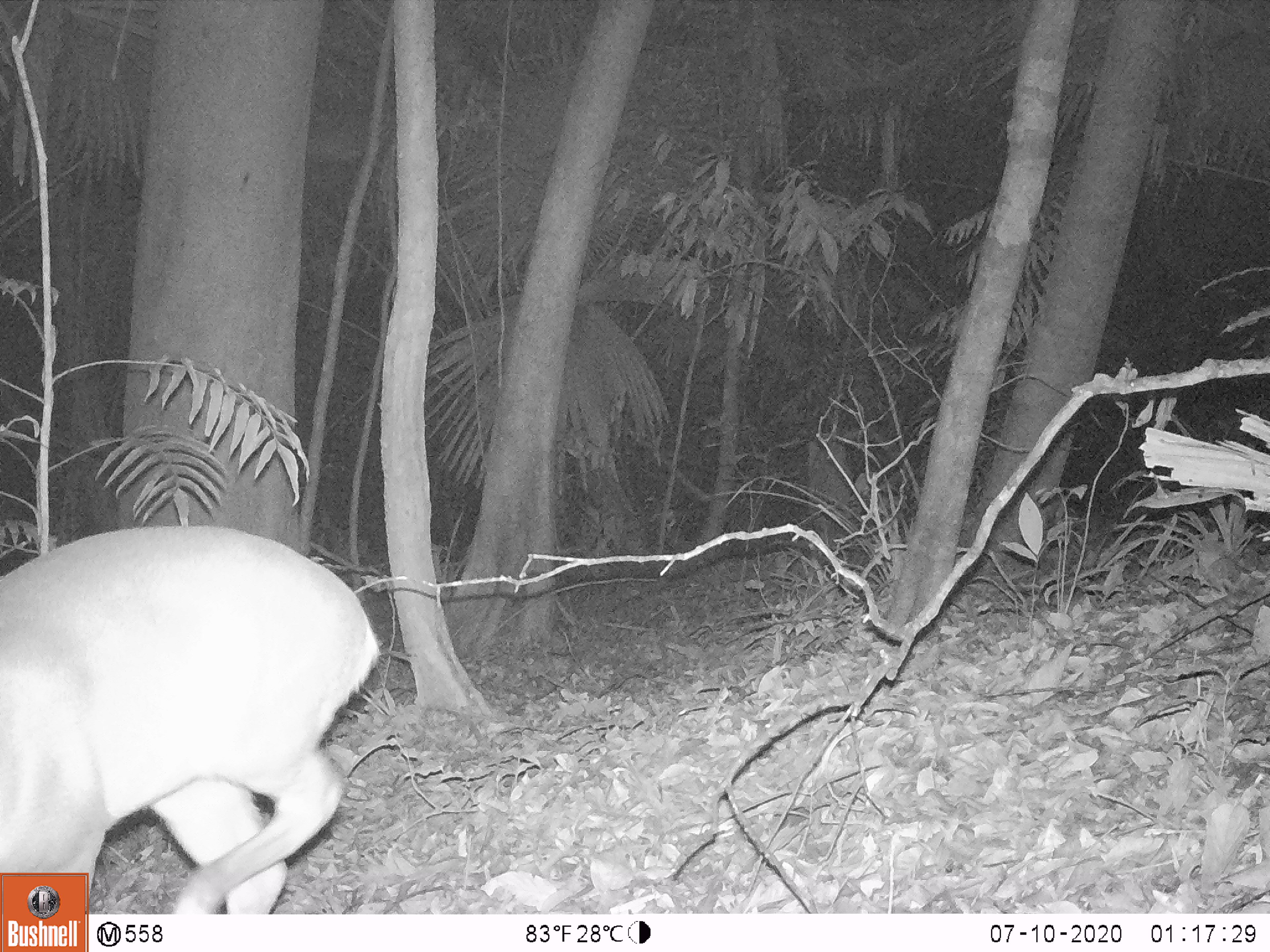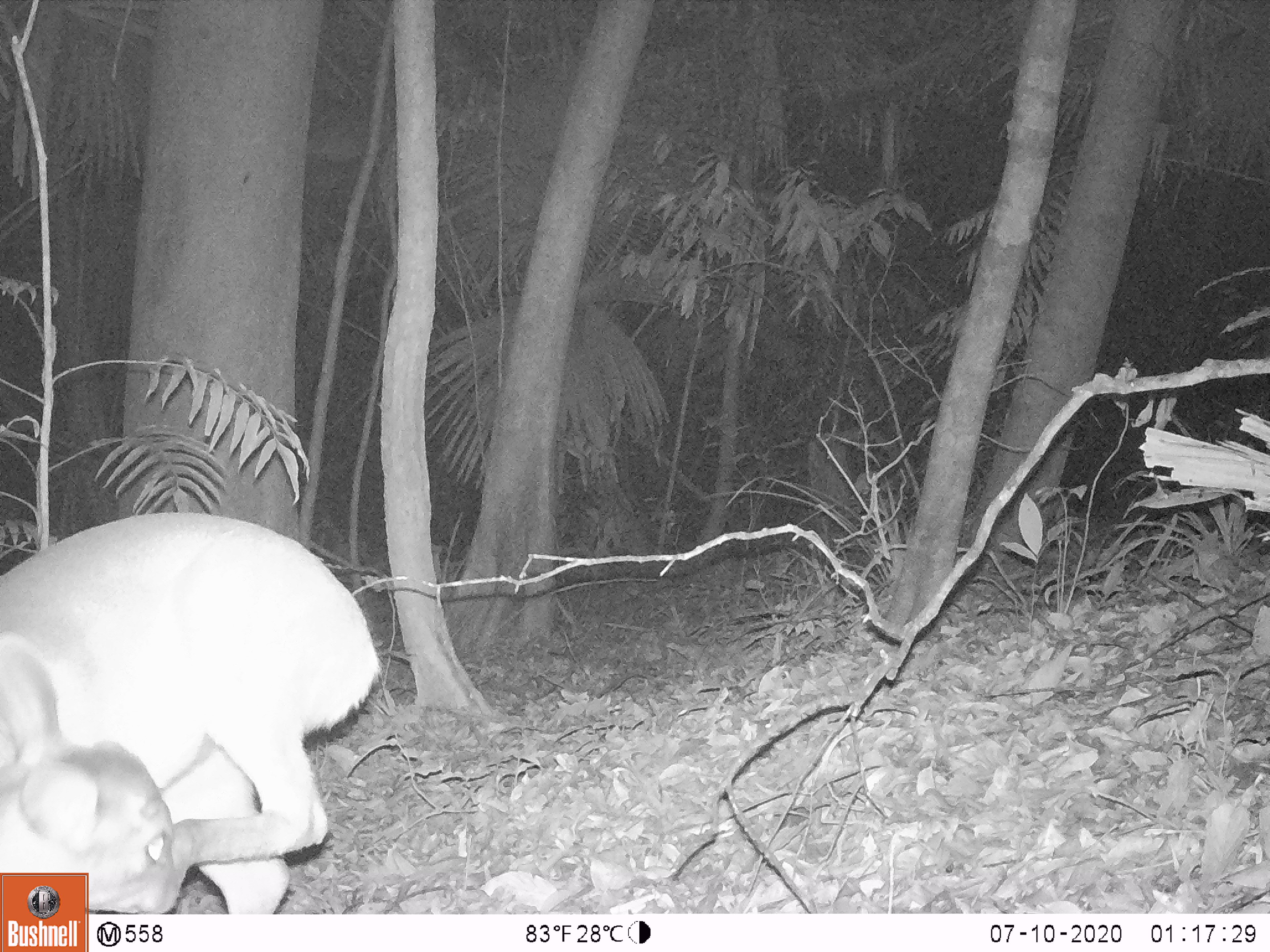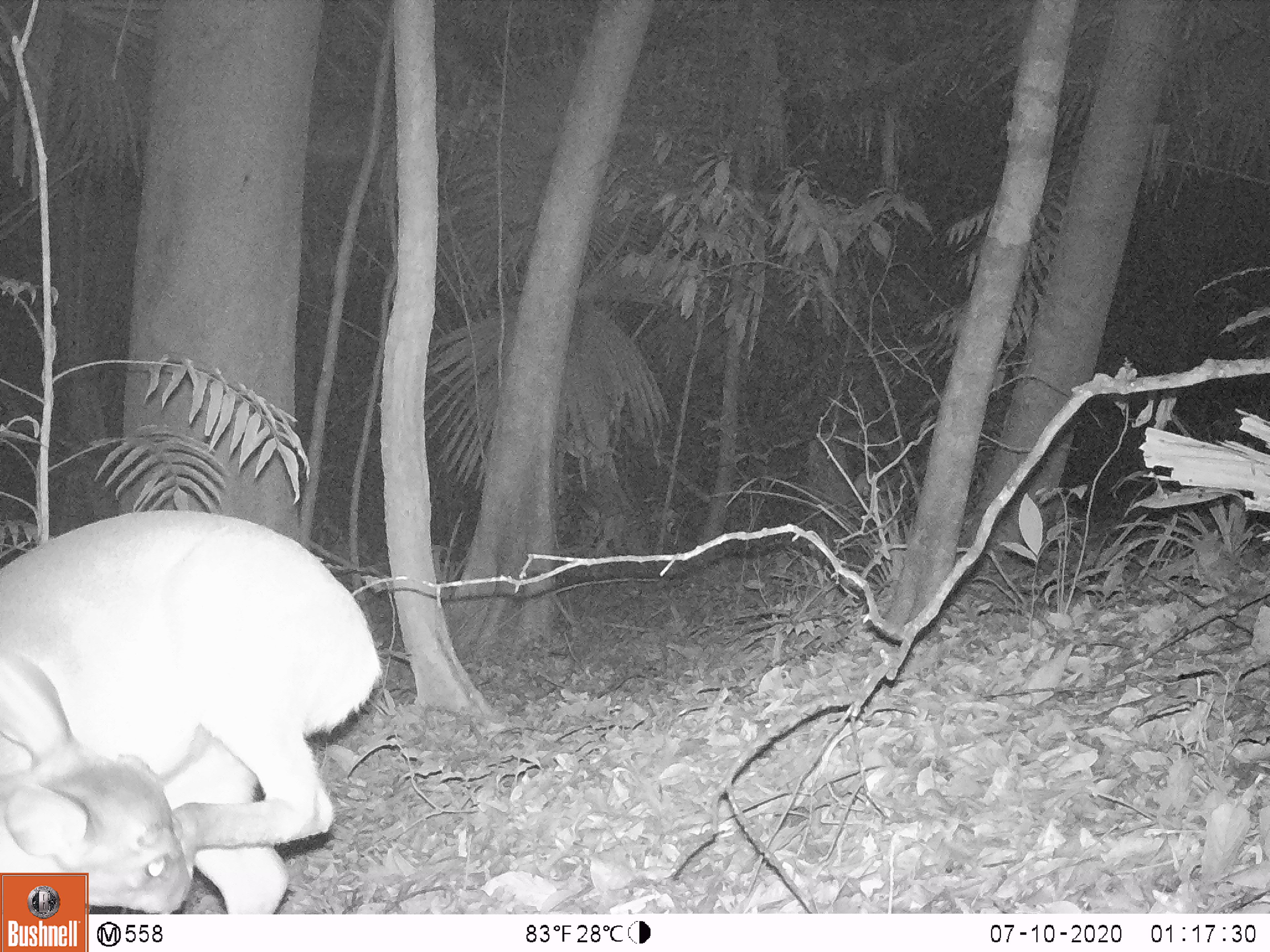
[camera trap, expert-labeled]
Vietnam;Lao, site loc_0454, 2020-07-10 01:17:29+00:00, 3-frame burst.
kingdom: Animalia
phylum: Chordata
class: Mammalia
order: Artiodactyla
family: Cervidae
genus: Muntiacus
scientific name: Muntiacus vuquangensis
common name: large-antlered muntjac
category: large antlered muntjac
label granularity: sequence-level